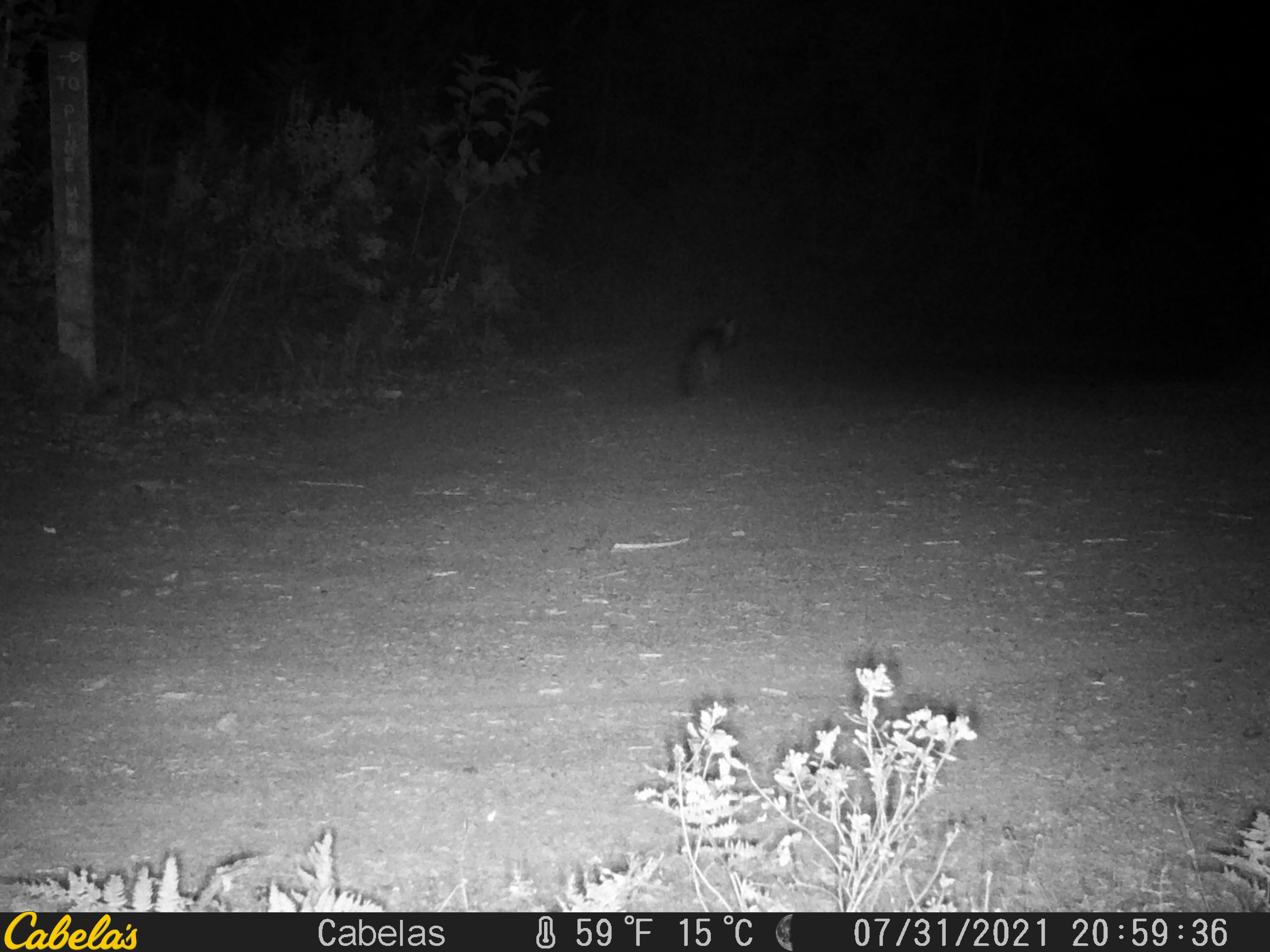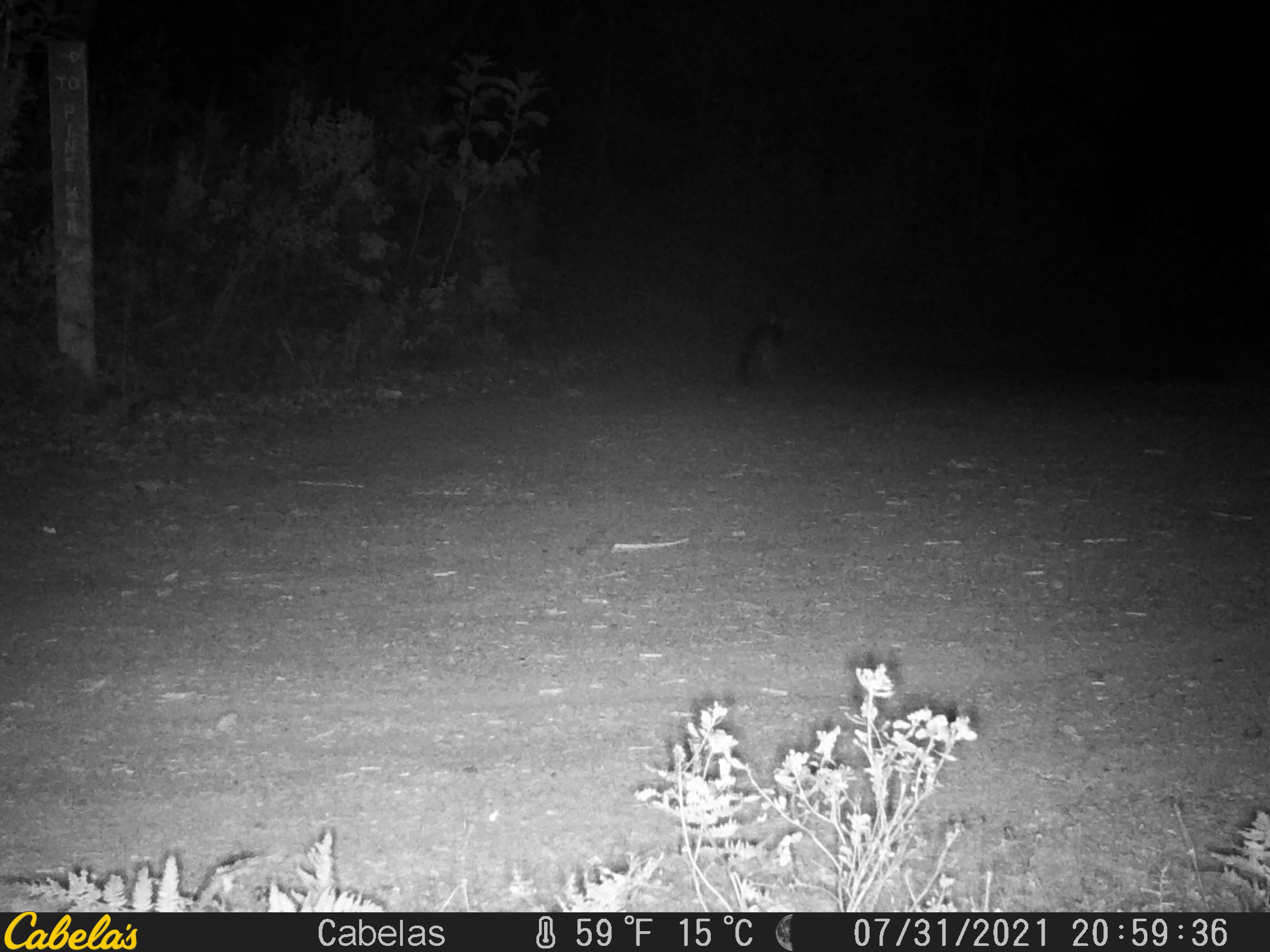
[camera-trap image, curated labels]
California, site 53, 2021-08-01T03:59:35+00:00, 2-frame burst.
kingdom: Animalia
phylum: Chordata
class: Mammalia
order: Carnivora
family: Canidae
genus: Urocyon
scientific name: Urocyon cinereoargenteus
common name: gray fox